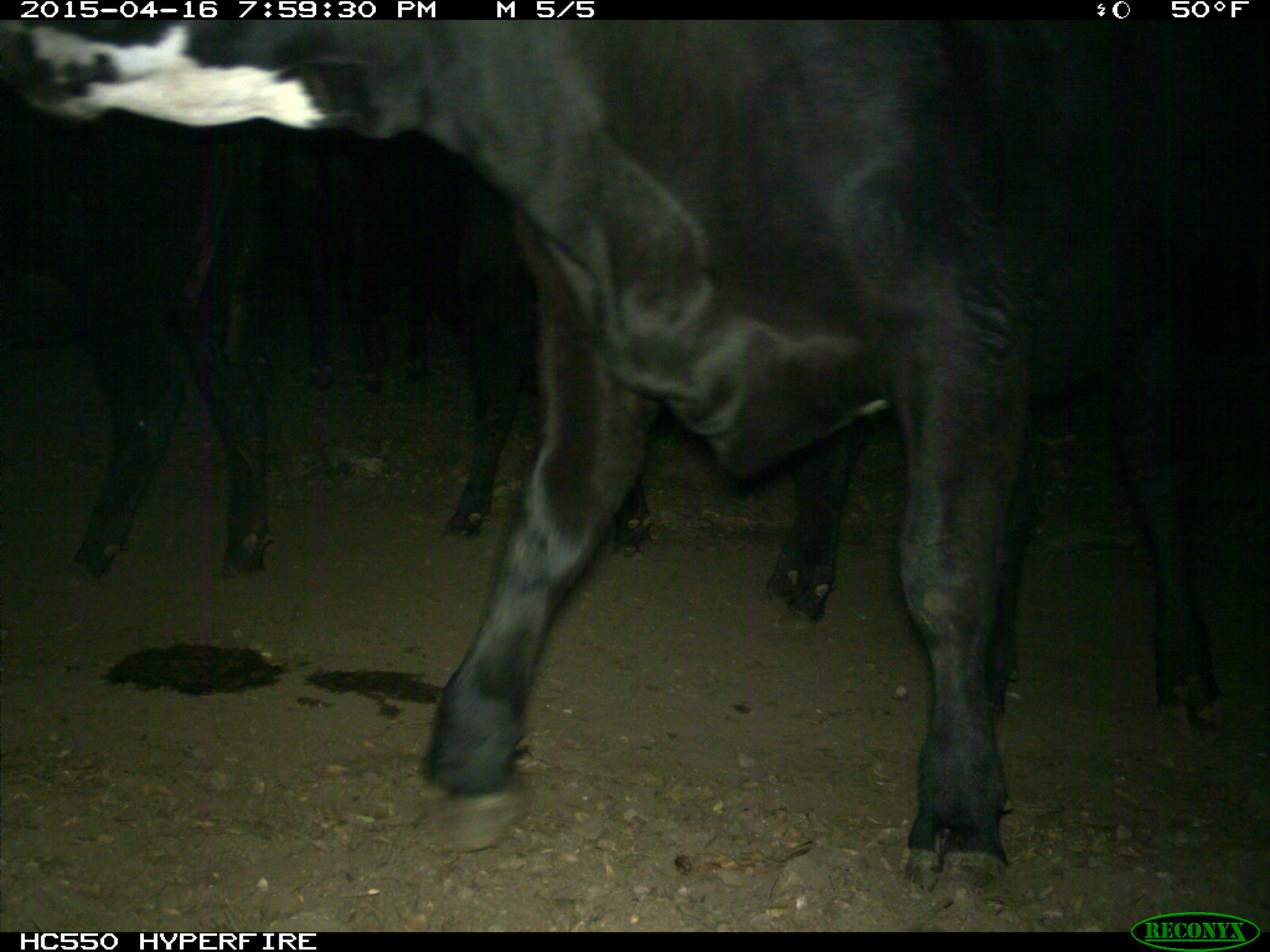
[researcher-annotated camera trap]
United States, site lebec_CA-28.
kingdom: Animalia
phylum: Chordata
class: Mammalia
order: Artiodactyla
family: Bovidae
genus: Bos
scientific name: Bos taurus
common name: domestic cow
Bos taurus (domestic cow).